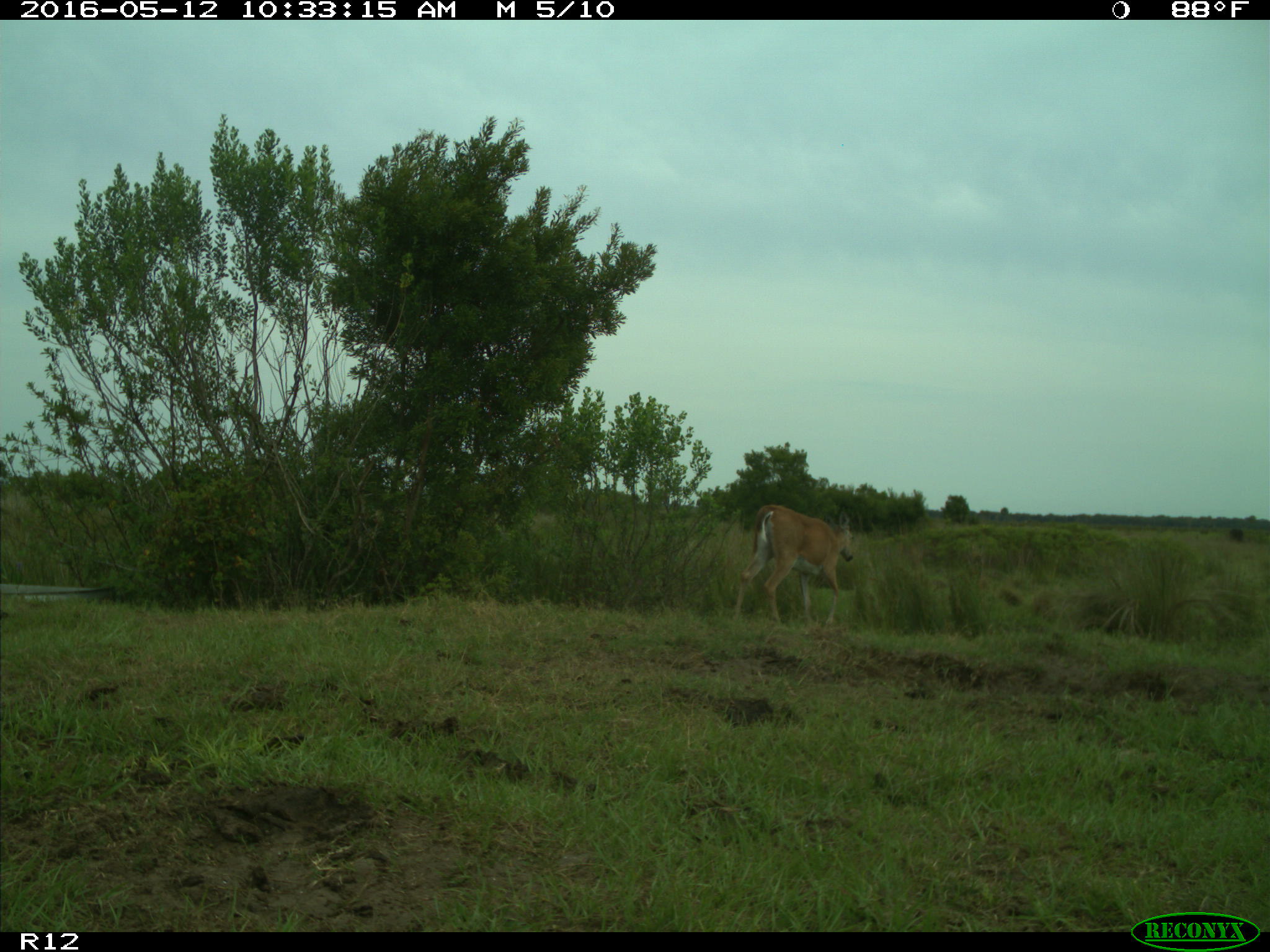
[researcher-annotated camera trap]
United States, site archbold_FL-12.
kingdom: Animalia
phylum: Chordata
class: Mammalia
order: Artiodactyla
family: Cervidae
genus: Odocoileus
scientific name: Odocoileus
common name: deer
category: unidentified deer